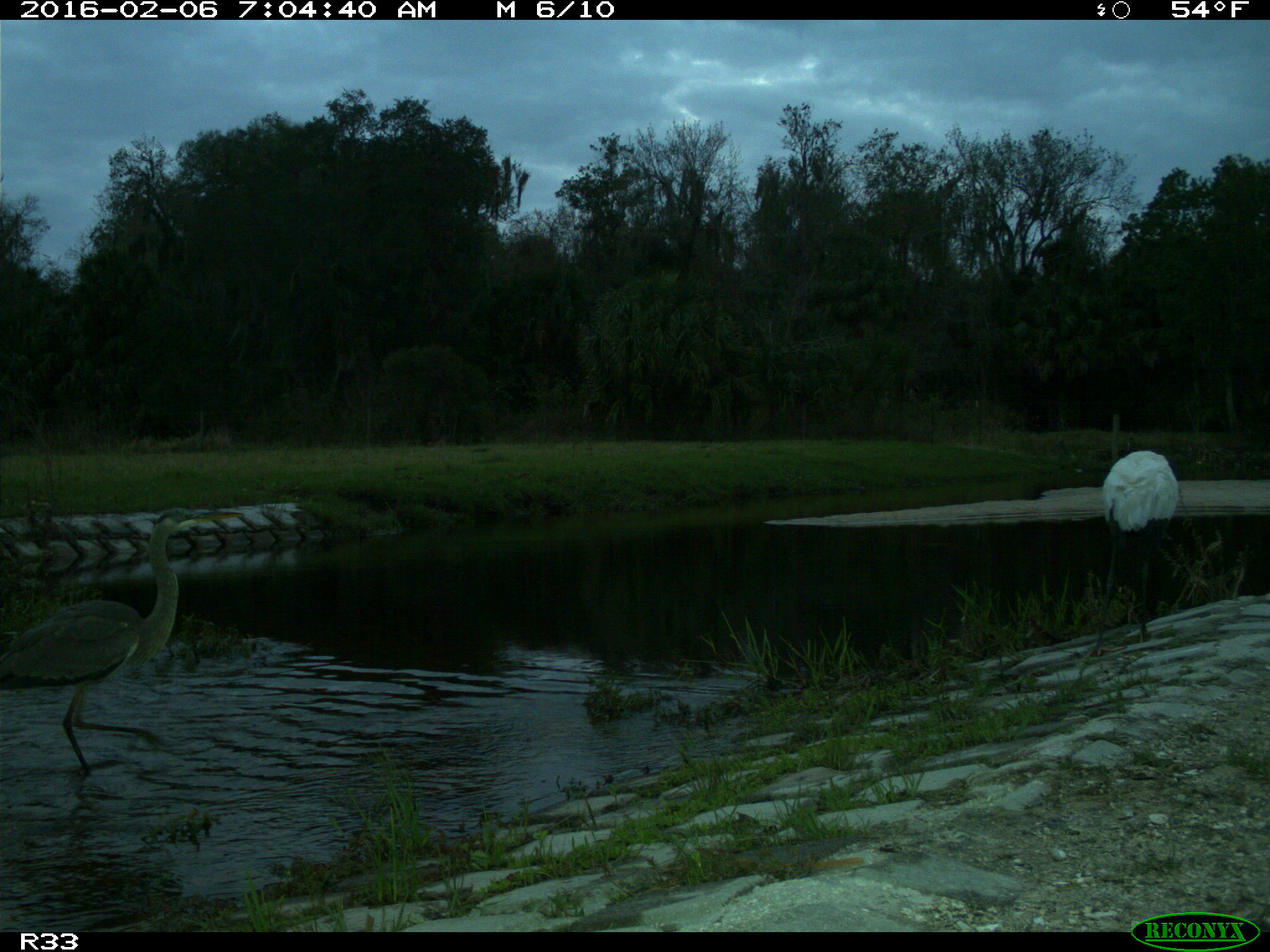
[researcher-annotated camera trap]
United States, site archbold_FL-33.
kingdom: Animalia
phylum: Chordata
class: Aves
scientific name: Aves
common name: birds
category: unidentified bird